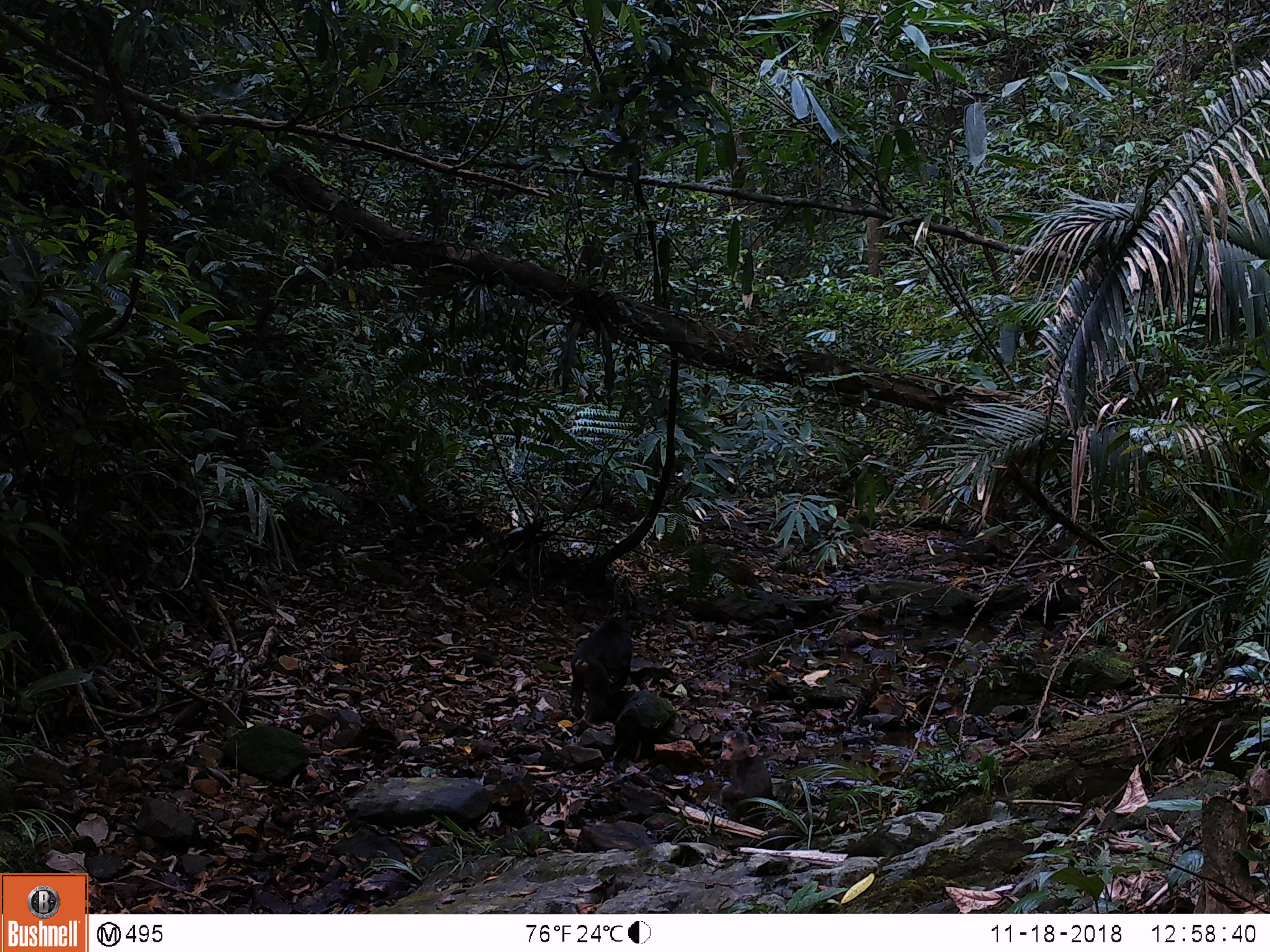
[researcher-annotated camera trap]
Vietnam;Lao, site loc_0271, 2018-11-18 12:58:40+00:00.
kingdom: Animalia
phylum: Chordata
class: Mammalia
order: Primates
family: Cercopithecidae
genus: Macaca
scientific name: Macaca arctoides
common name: stump-tailed macaque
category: stump tailed macaque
Stump tailed macaque (stump-tailed macaque) (Macaca arctoides). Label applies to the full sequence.